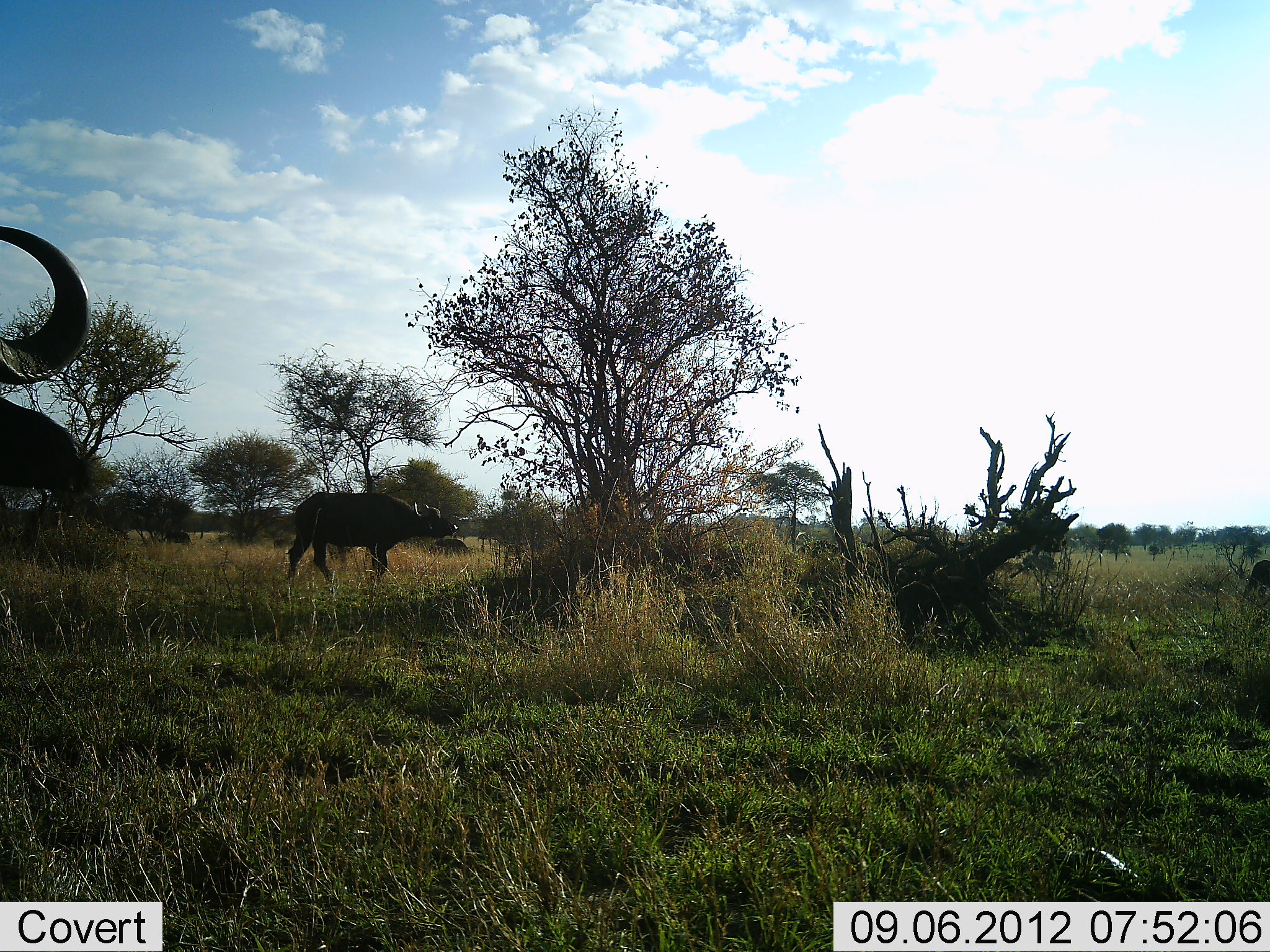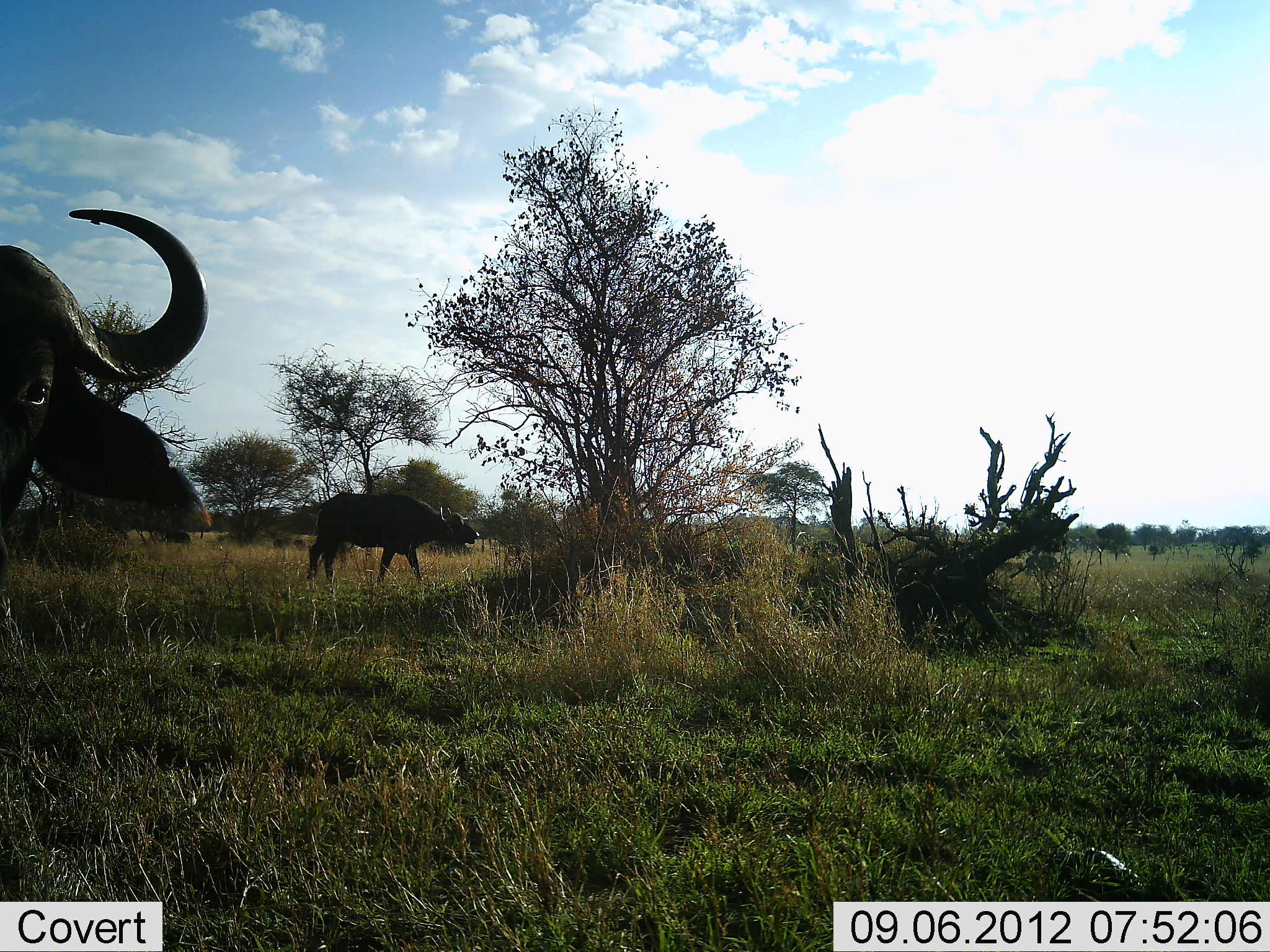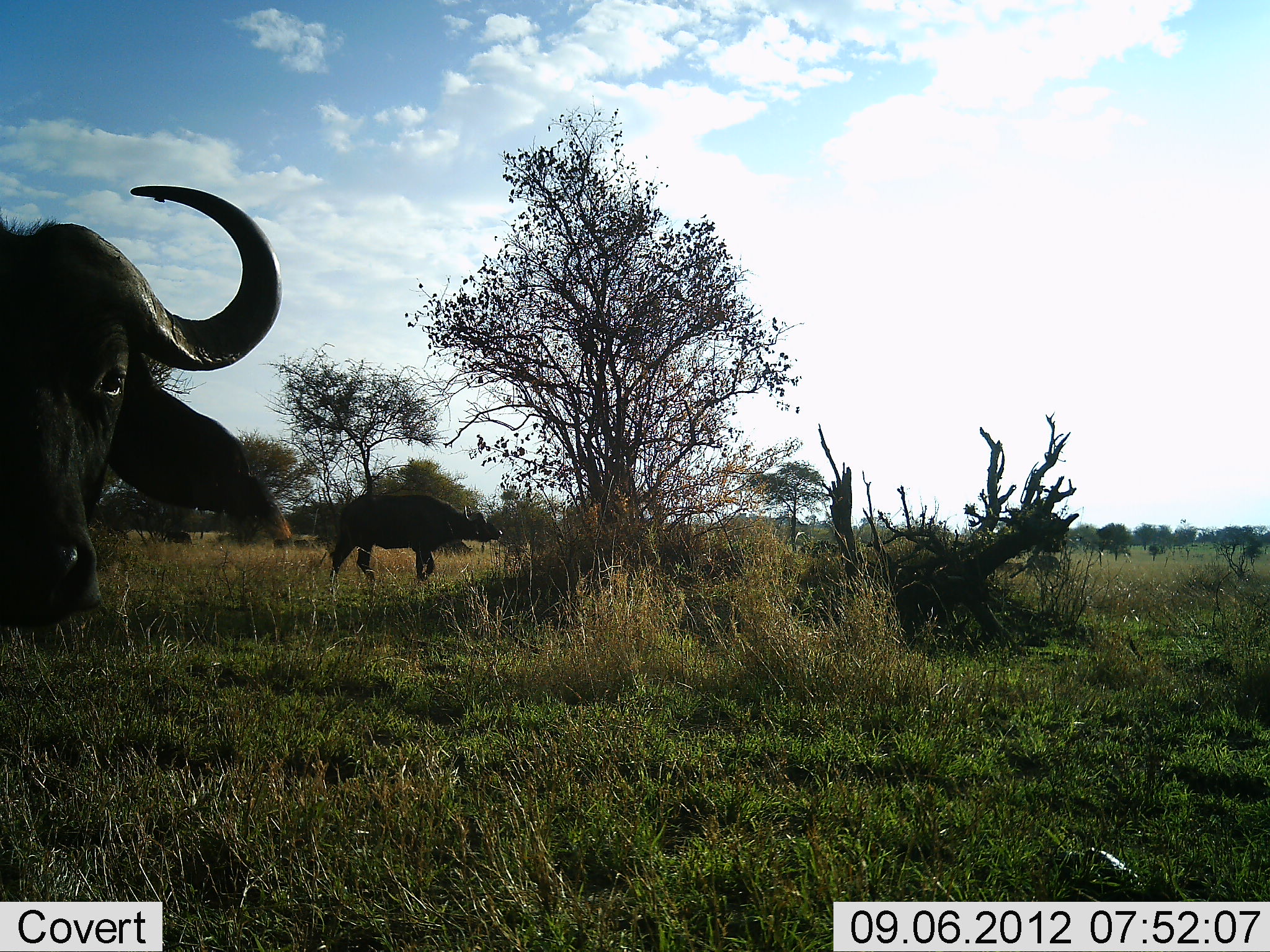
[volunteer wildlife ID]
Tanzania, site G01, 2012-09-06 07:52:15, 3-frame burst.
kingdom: Animalia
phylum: Chordata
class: Mammalia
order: Artiodactyla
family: Bovidae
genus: Syncerus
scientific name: Syncerus caffer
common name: cape buffalo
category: buffalo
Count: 3.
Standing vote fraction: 27%.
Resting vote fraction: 0%.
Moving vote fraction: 82%.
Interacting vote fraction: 0%.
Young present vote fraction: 9%.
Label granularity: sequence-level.